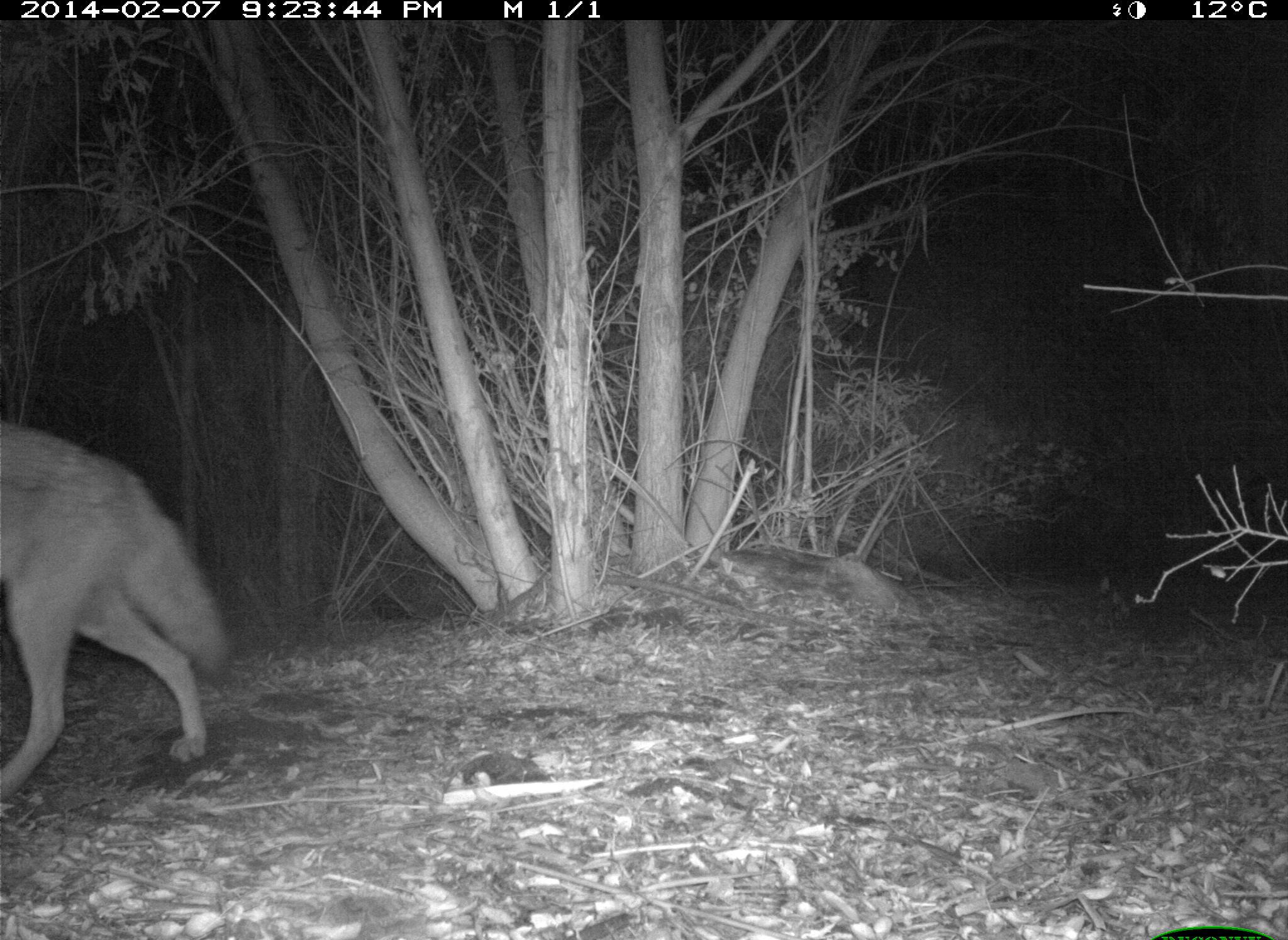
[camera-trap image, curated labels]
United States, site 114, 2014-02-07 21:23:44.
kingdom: Animalia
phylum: Chordata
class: Mammalia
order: Carnivora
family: Canidae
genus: Canis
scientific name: Canis latrans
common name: coyote